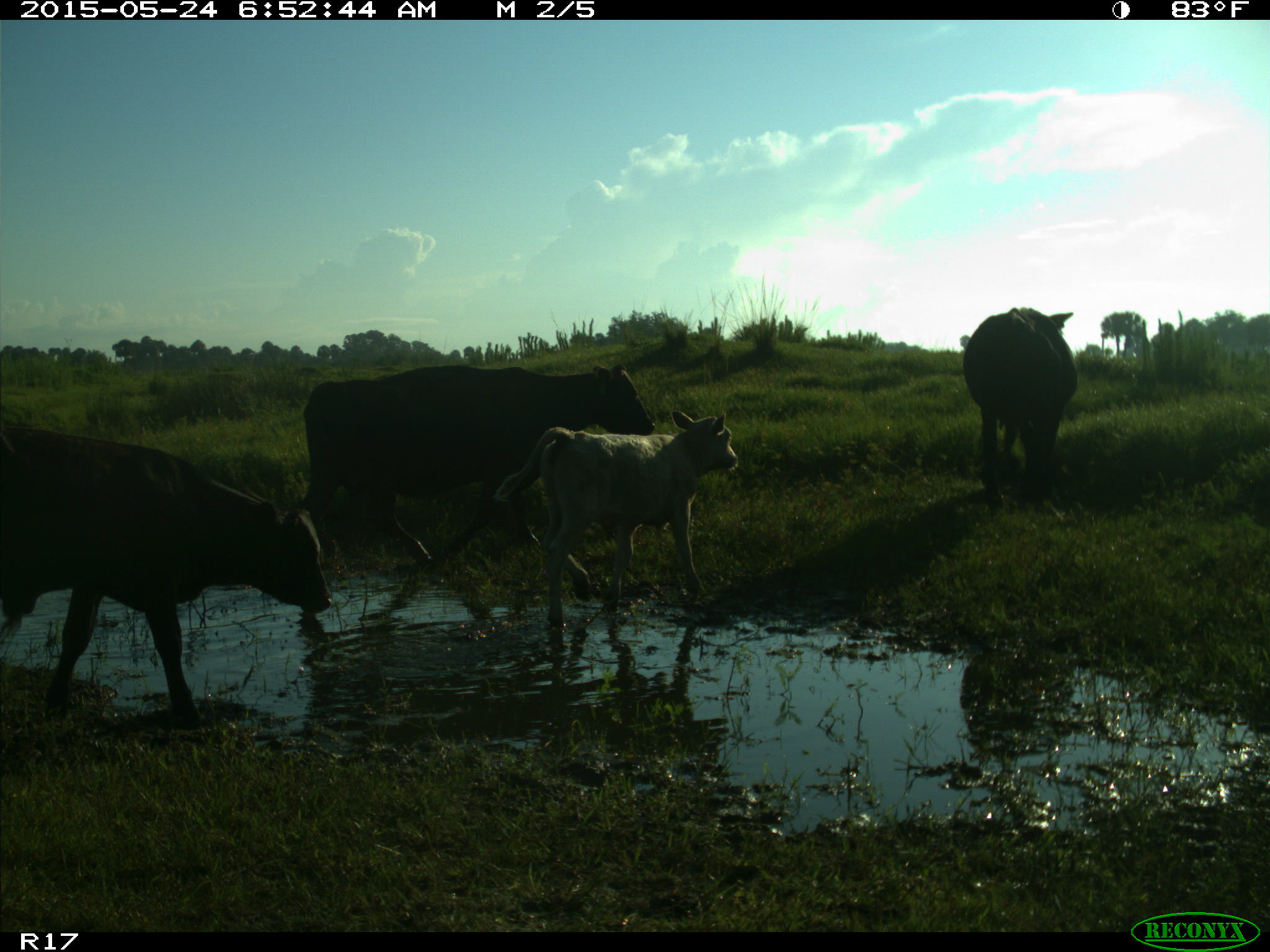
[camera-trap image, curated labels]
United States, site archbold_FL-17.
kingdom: Animalia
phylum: Chordata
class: Mammalia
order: Artiodactyla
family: Bovidae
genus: Bos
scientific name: Bos taurus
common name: domestic cow